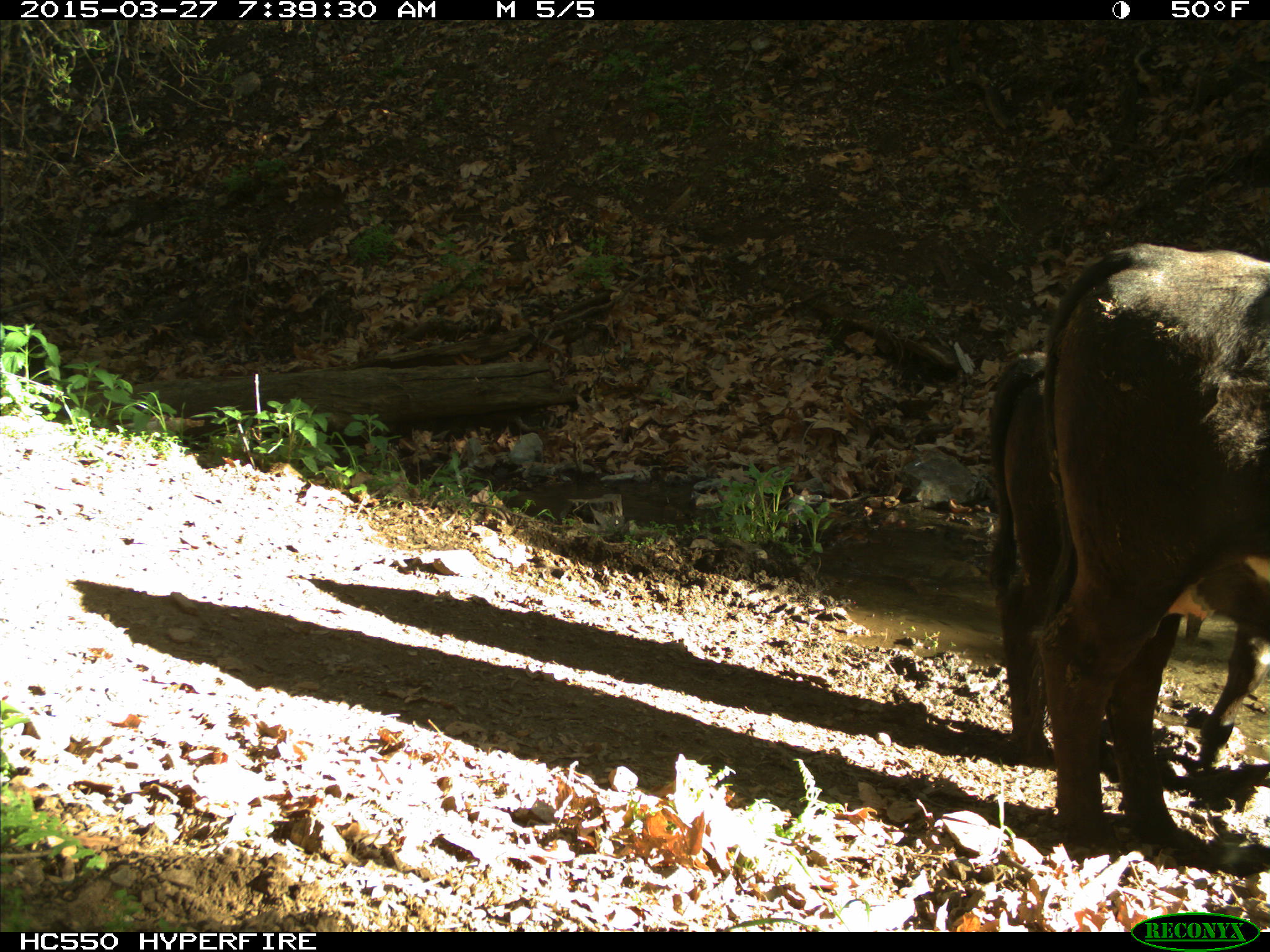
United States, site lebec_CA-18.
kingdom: Animalia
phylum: Chordata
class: Mammalia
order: Artiodactyla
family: Bovidae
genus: Bos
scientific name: Bos taurus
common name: domestic cow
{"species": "Bos taurus (domestic cow)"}